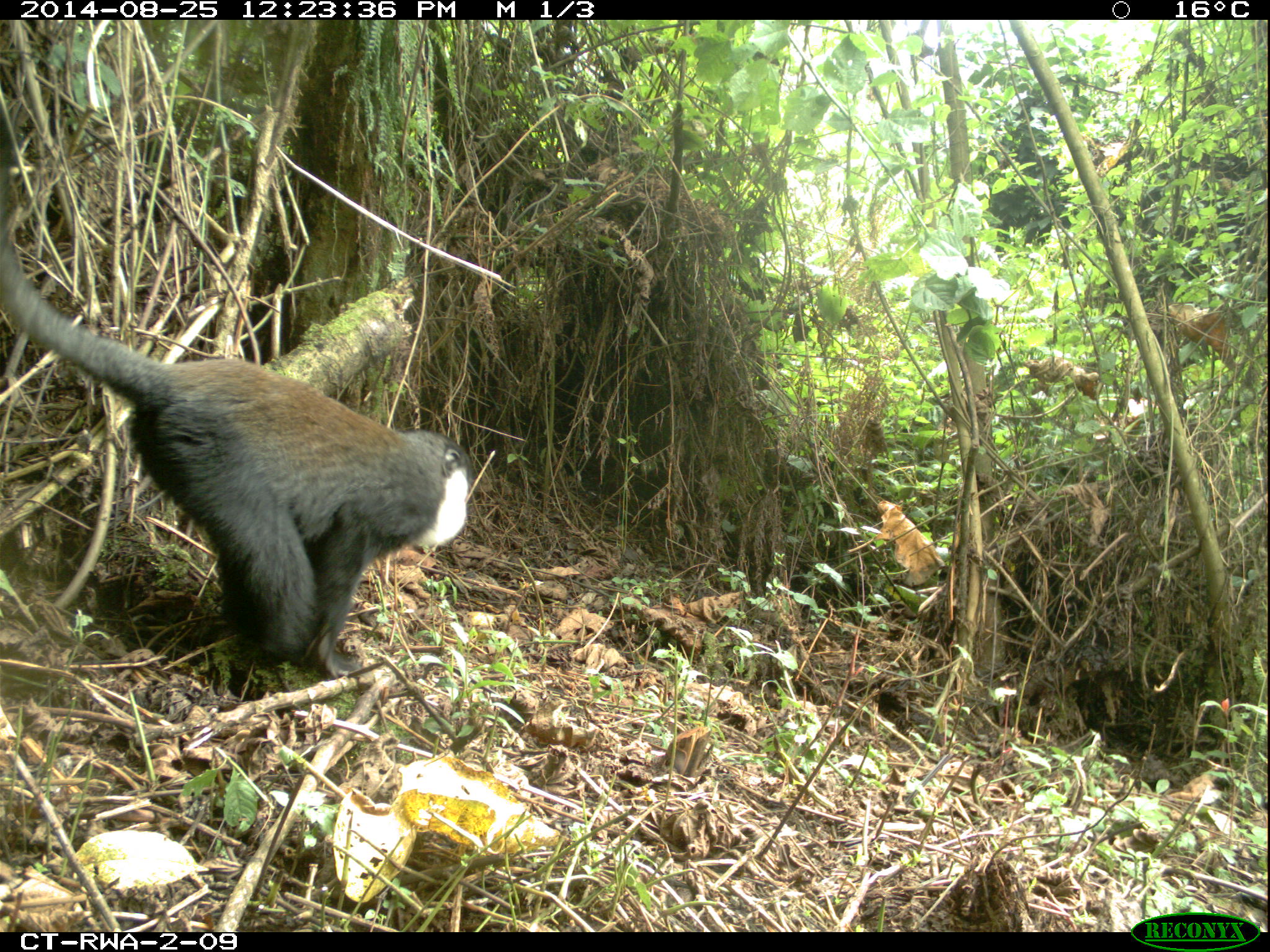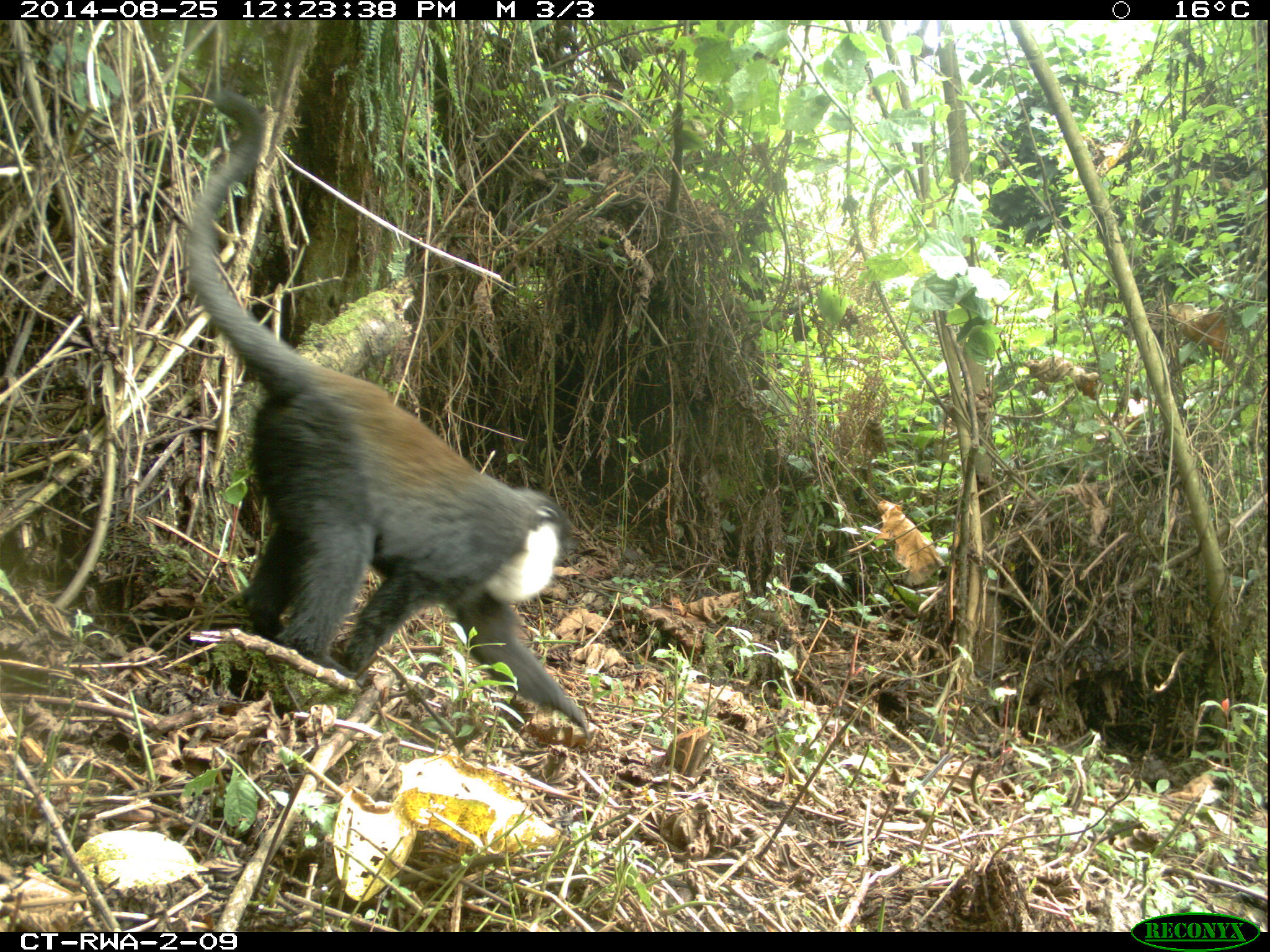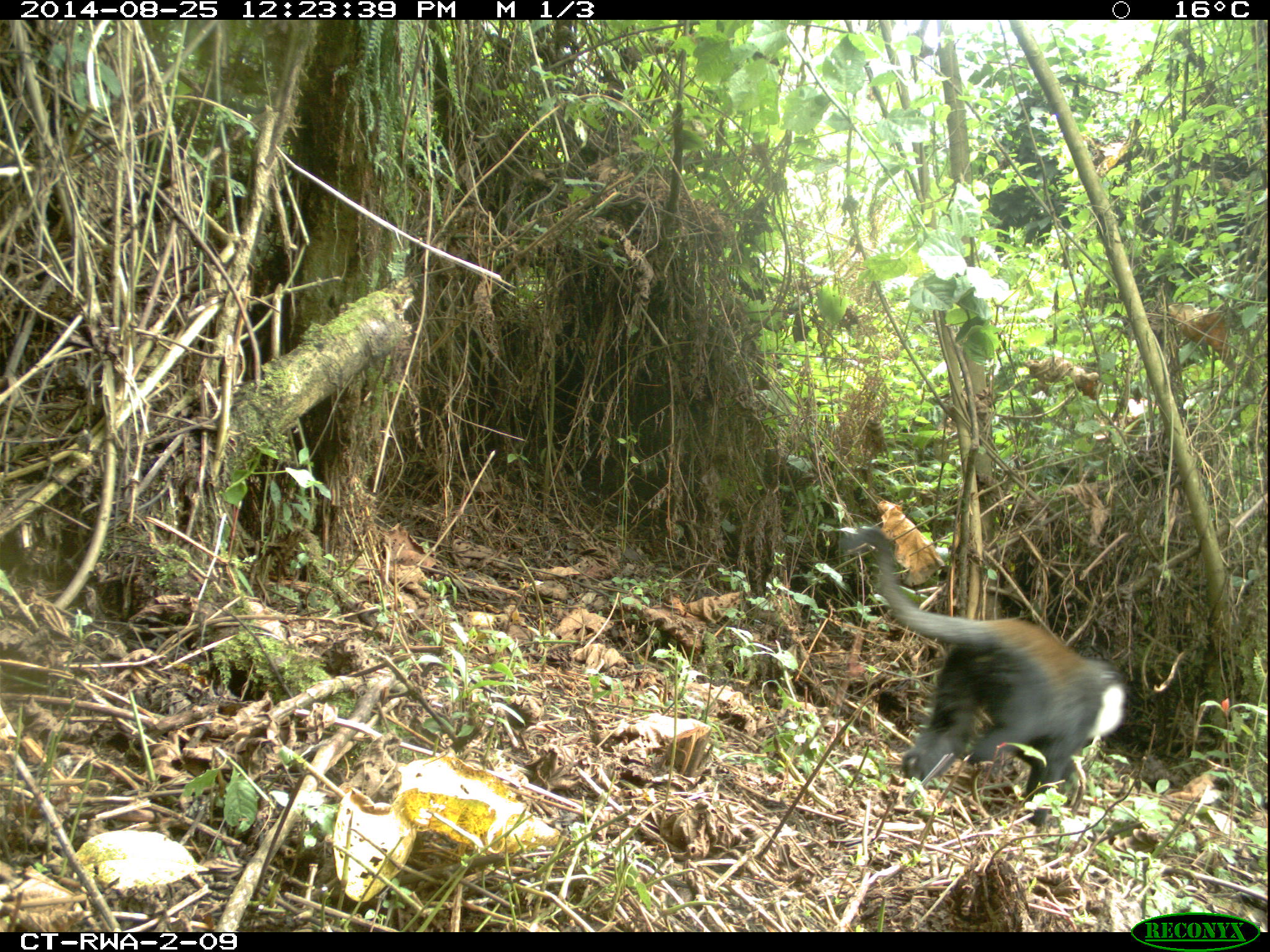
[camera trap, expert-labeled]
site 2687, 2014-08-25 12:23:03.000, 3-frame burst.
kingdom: Animalia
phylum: Chordata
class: Mammalia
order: Primates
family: Cercopithecidae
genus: Allochrocebus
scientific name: Allochrocebus lhoesti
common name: l'hoest's monkey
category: cercopithecus lhoesti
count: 2